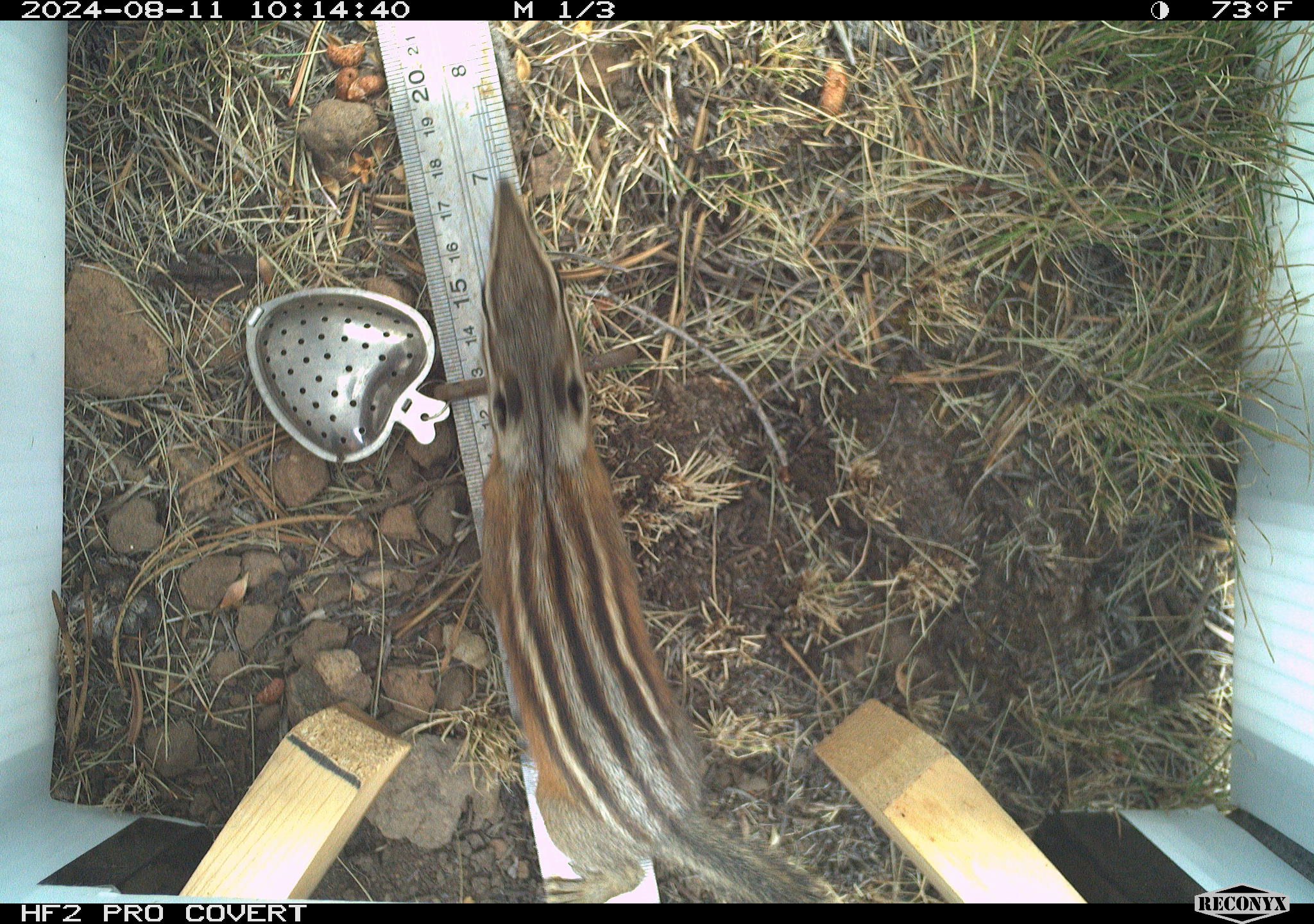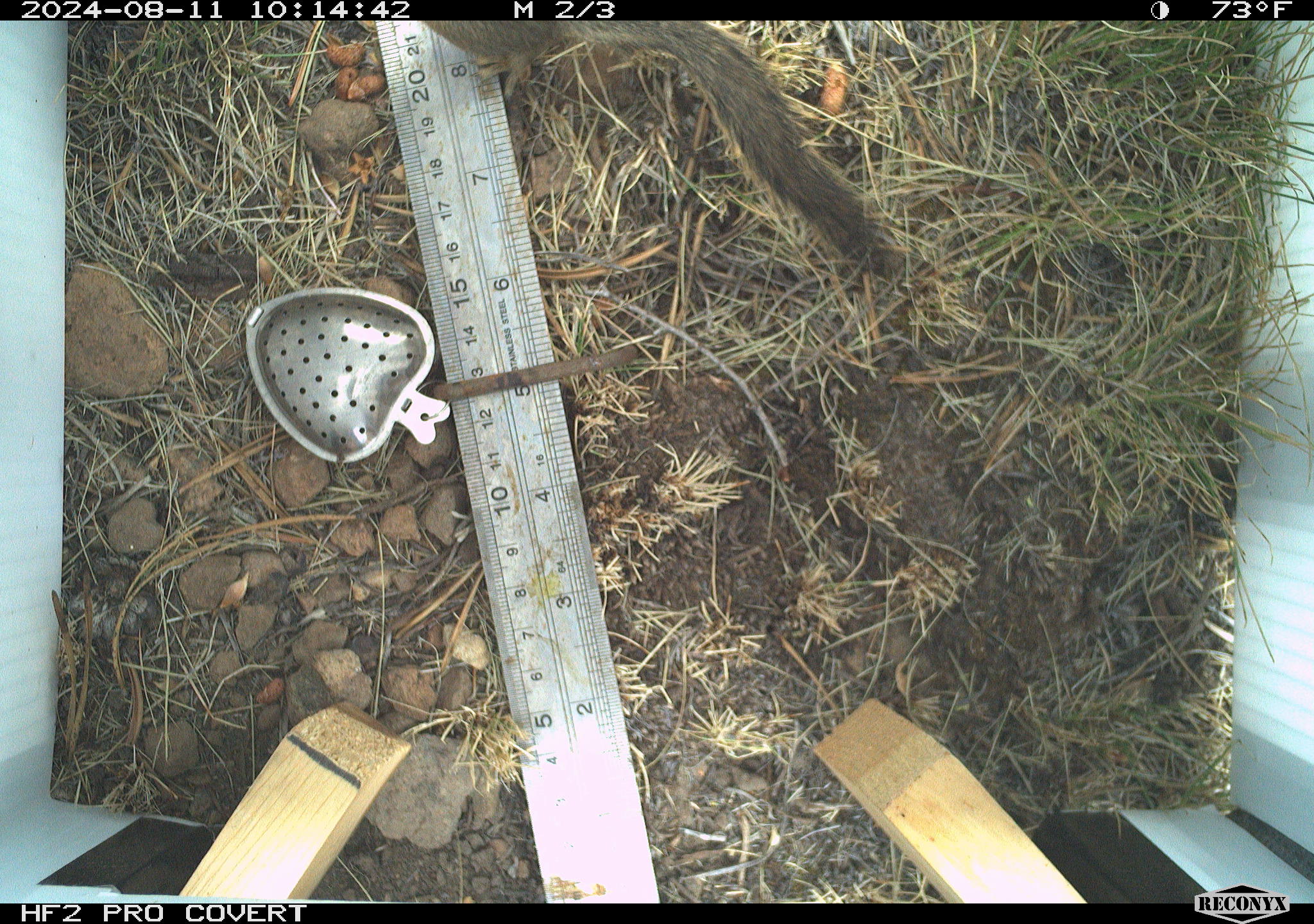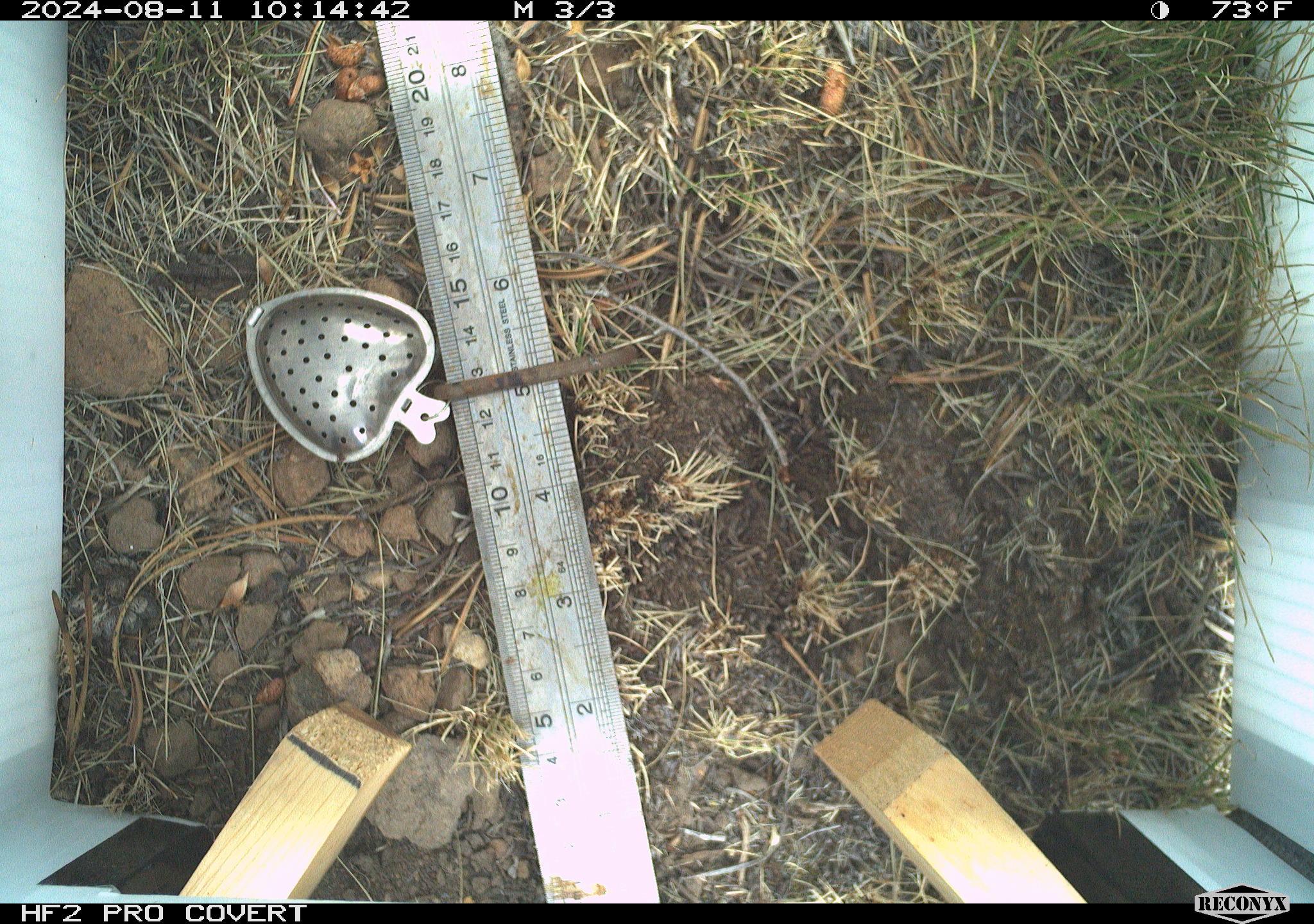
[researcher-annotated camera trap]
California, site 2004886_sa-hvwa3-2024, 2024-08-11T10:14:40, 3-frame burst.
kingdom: Animalia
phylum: Chordata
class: Mammalia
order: Rodentia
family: Sciuridae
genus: Neotamias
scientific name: Neotamias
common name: western chipmunks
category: neotamias species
Neotamias species (western chipmunks) (Neotamias).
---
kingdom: Animalia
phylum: Chordata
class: Mammalia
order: Rodentia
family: Sciuridae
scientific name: Sciuridae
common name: squirrels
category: sciuridae family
Sciuridae family (squirrels) (Sciuridae).